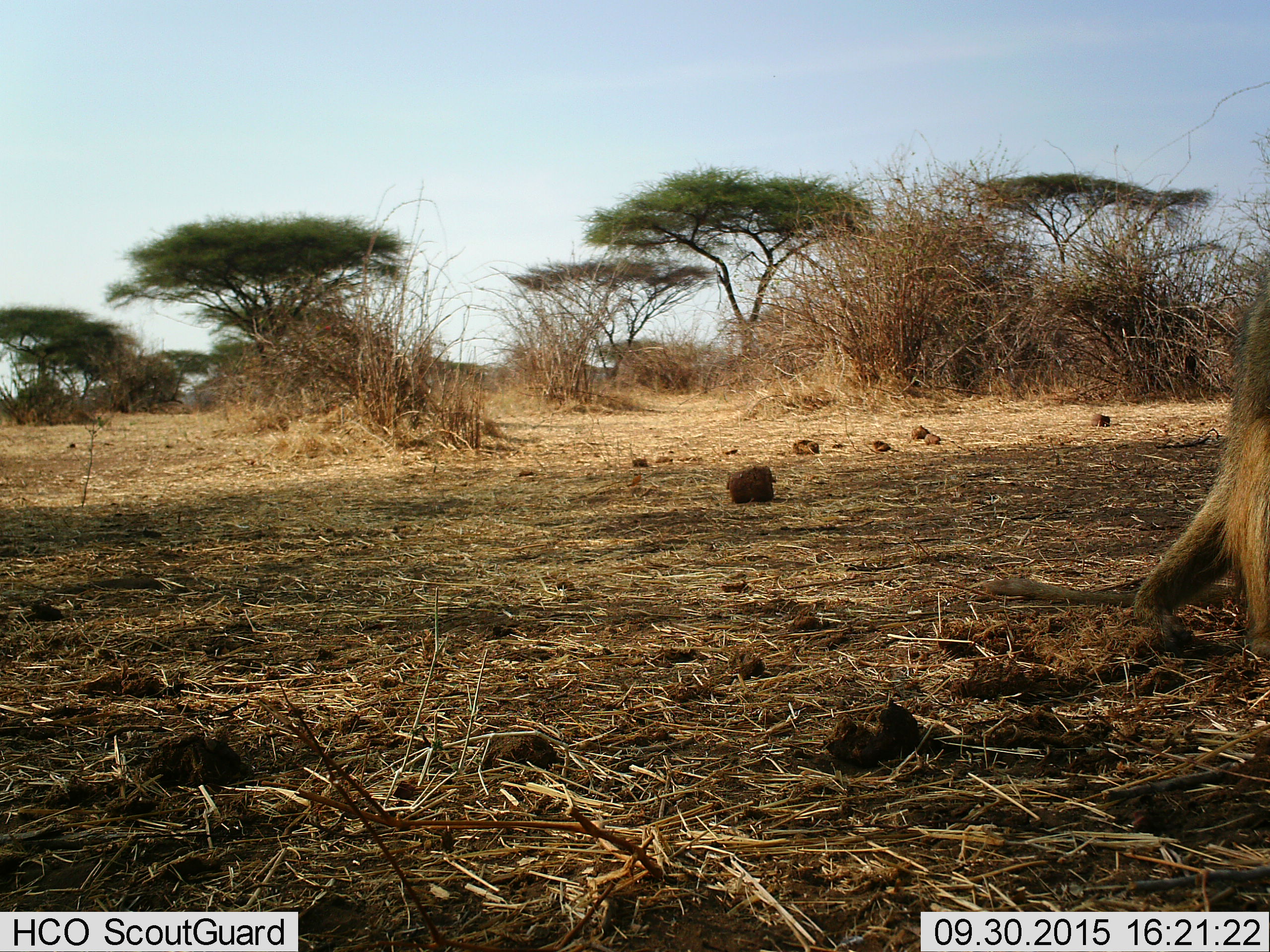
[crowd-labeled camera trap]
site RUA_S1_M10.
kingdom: Animalia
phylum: Chordata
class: Mammalia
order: Primates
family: Cercopithecidae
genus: Papio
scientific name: Papio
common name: baboon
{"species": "baboon (Papio)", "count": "1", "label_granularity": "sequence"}